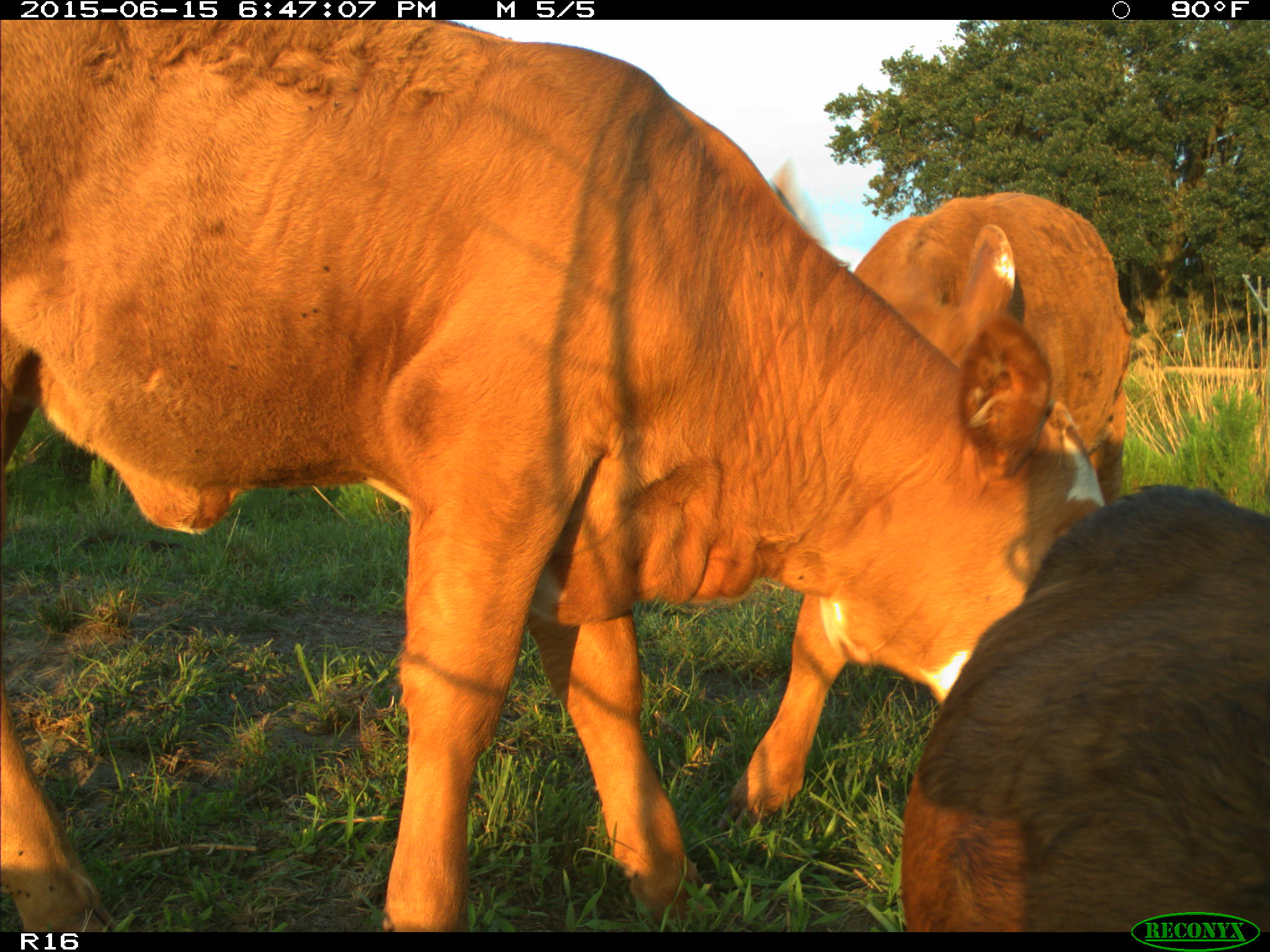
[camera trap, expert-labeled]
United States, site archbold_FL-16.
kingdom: Animalia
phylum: Chordata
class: Mammalia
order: Artiodactyla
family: Bovidae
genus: Bos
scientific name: Bos taurus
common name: domestic cow